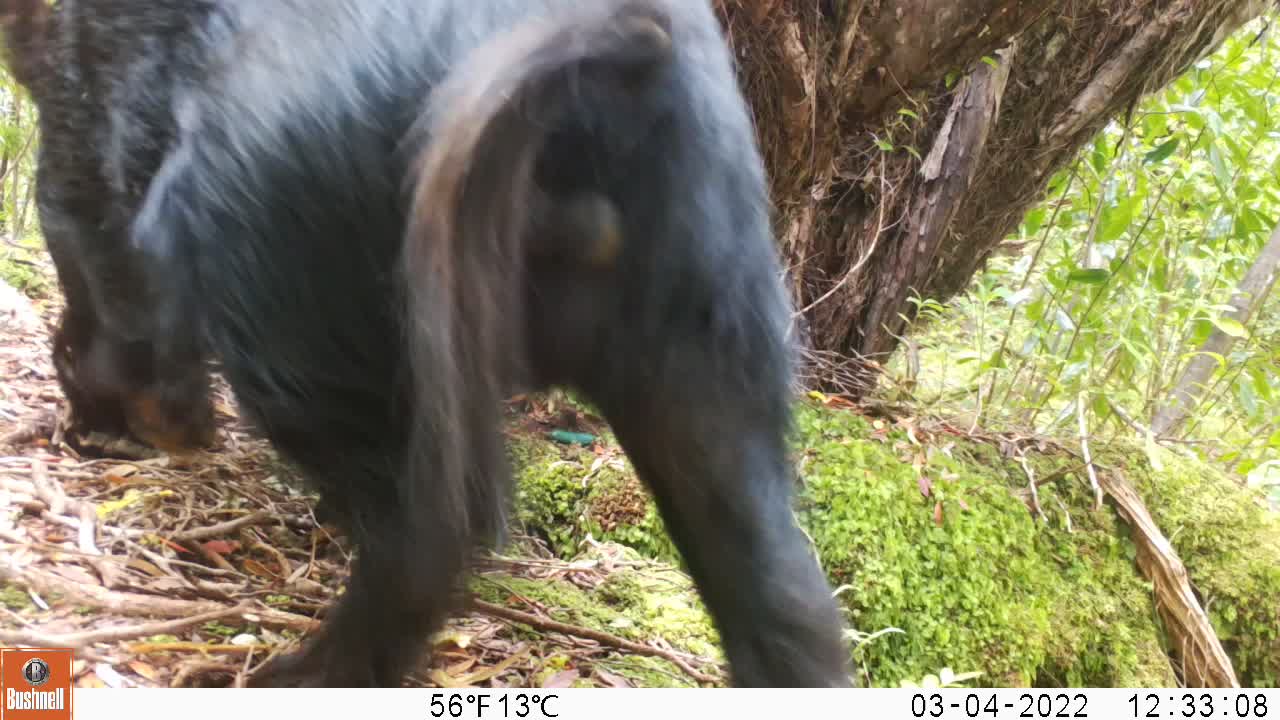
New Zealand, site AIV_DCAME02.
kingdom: Animalia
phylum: Chordata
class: Mammalia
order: Artiodactyla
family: Suidae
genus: Sus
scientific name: Sus scrofa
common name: pig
Pig (Sus scrofa).